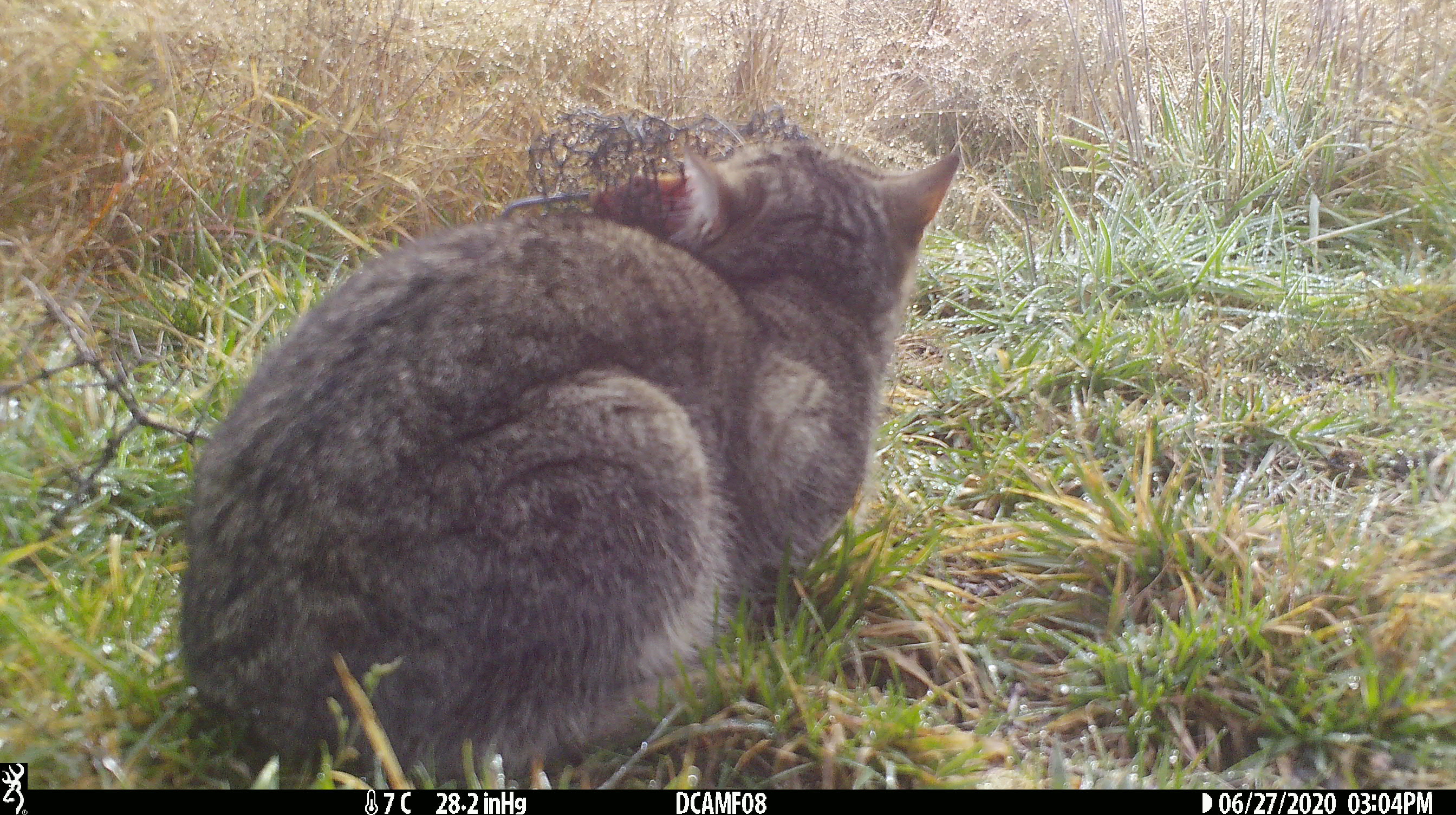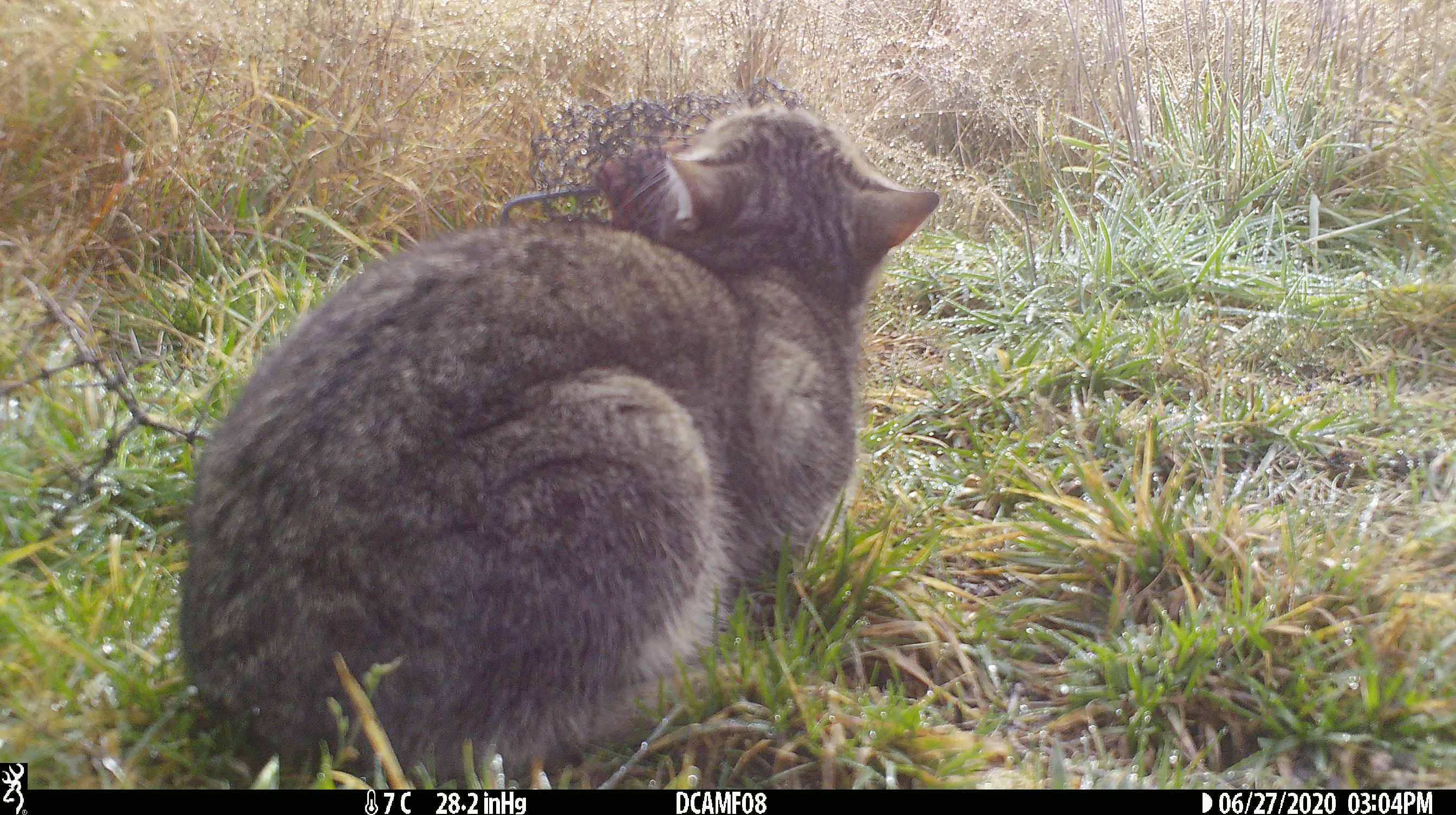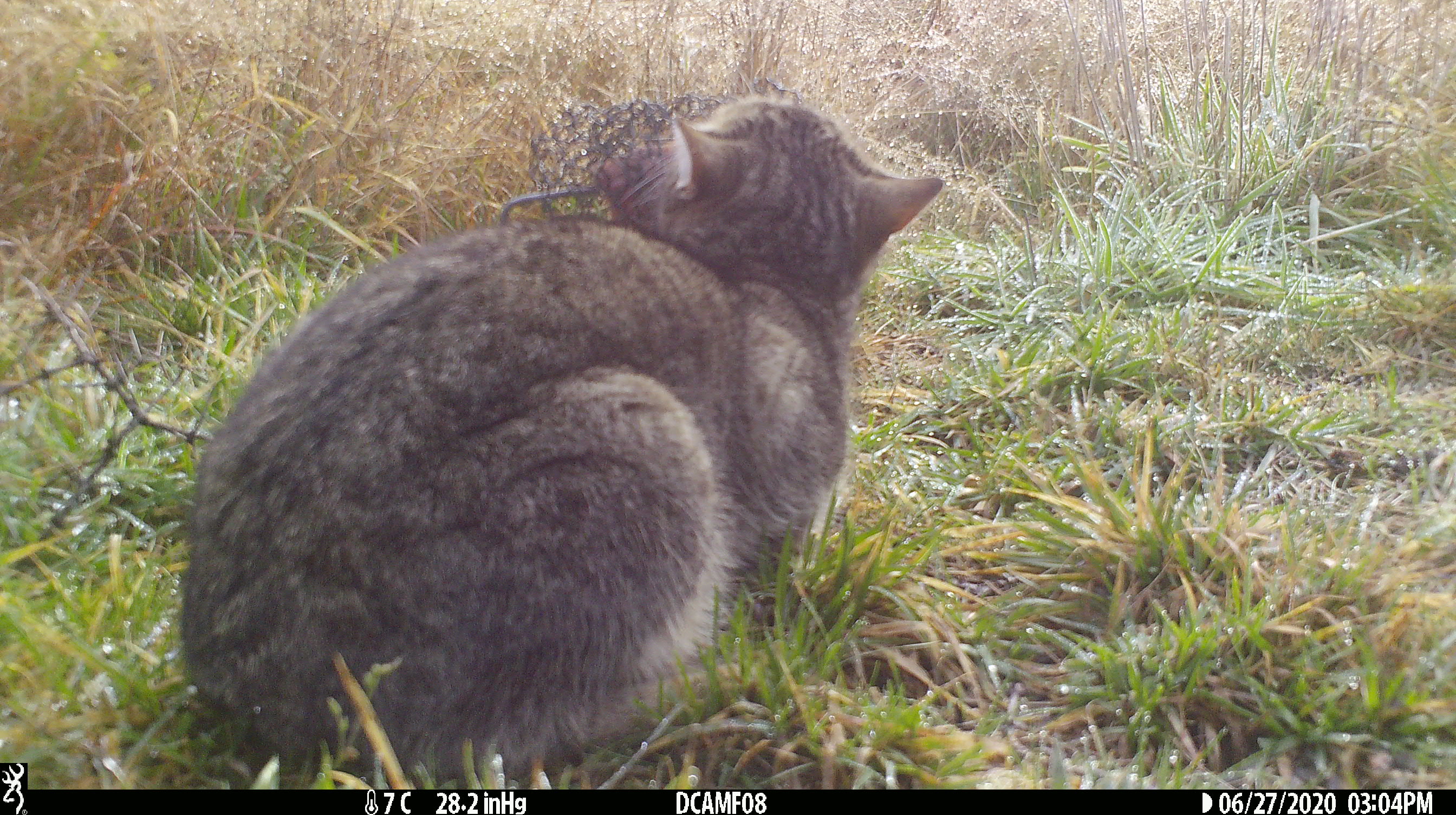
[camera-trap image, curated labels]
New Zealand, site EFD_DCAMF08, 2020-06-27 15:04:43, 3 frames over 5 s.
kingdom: Animalia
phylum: Chordata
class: Mammalia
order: Carnivora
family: Felidae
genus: Felis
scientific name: Felis catus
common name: domestic cat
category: cat